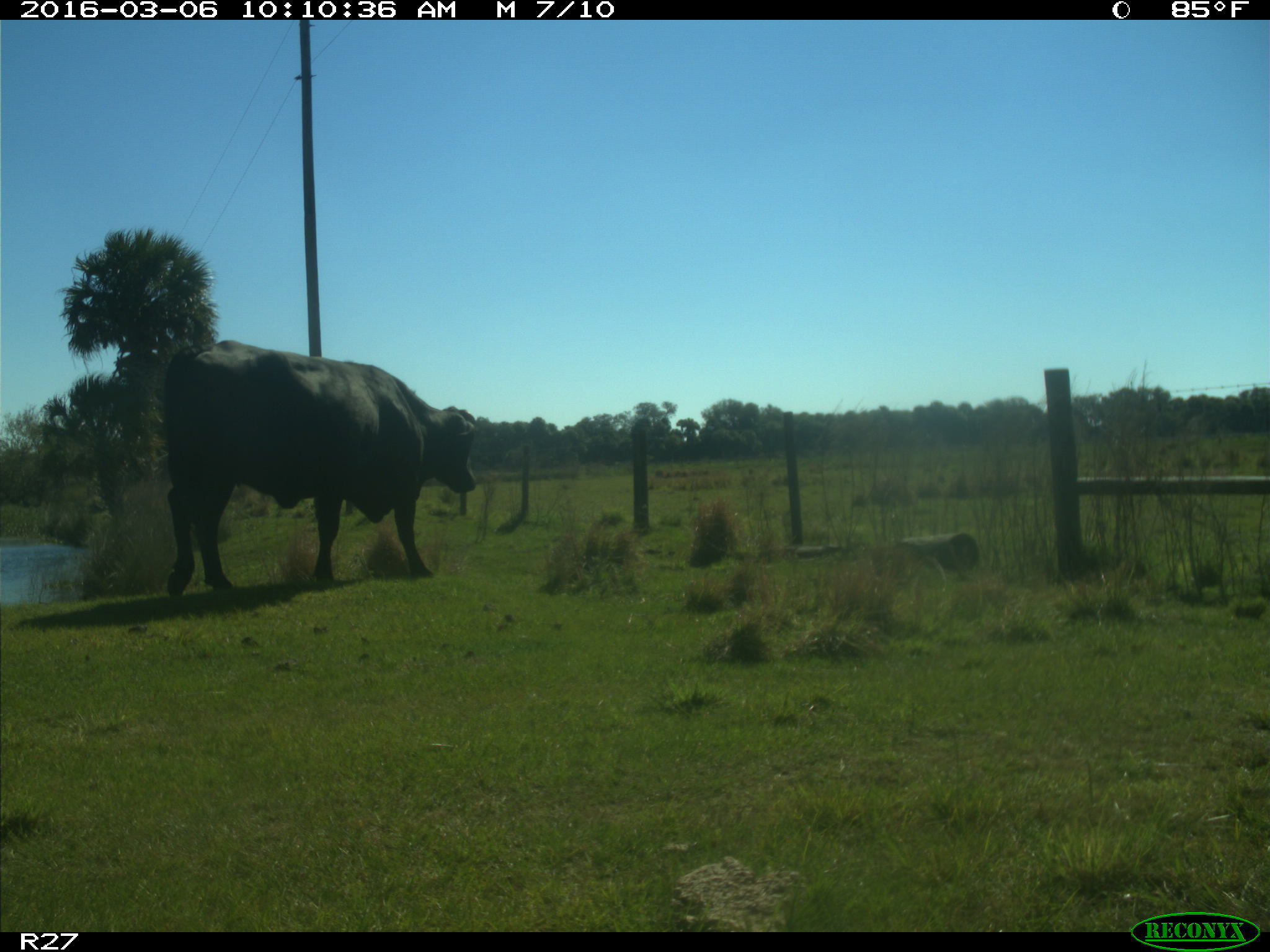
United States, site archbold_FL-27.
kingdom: Animalia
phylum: Chordata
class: Mammalia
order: Artiodactyla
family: Bovidae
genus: Bos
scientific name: Bos taurus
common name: domestic cow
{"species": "Bos taurus (domestic cow)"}